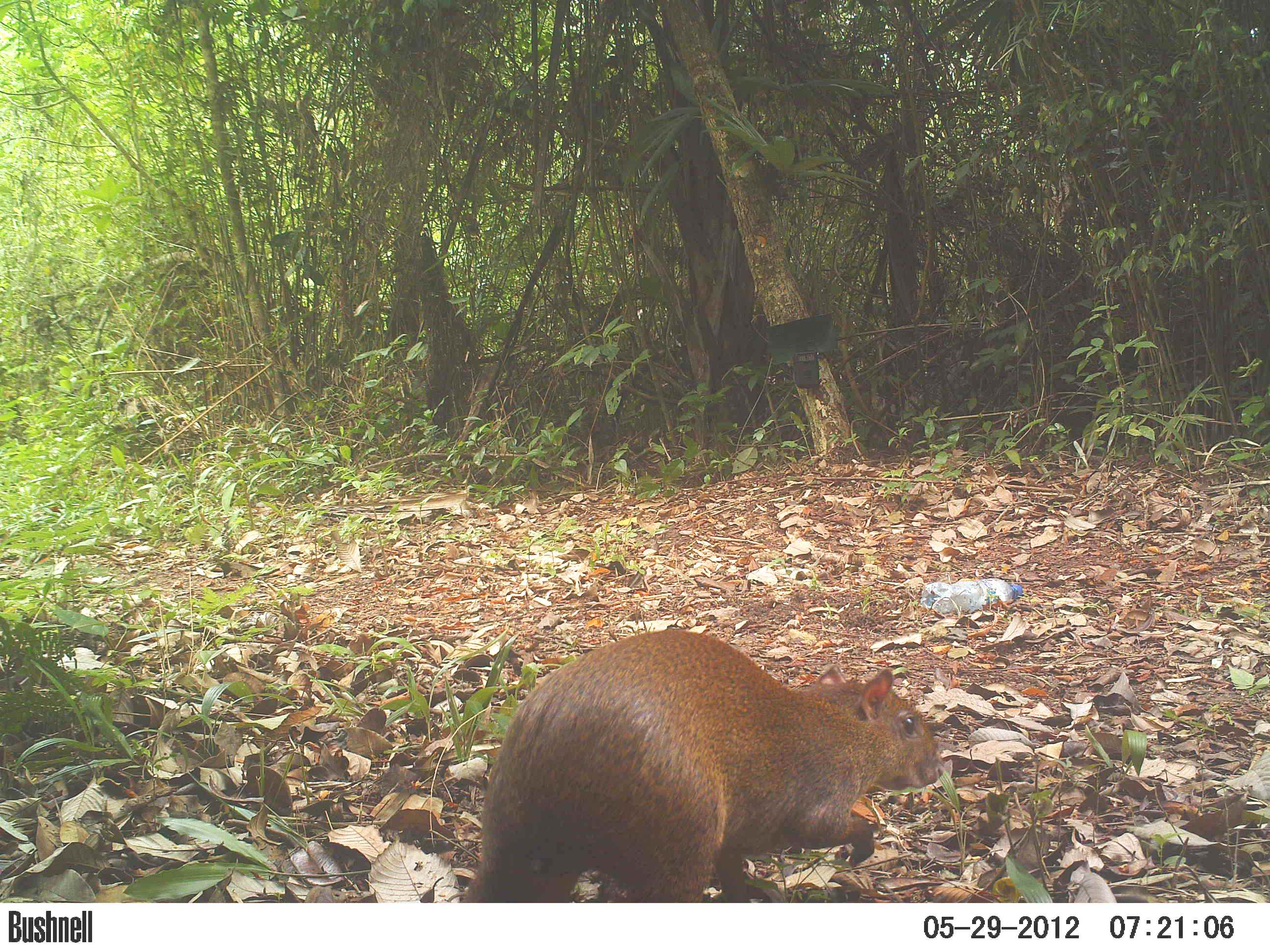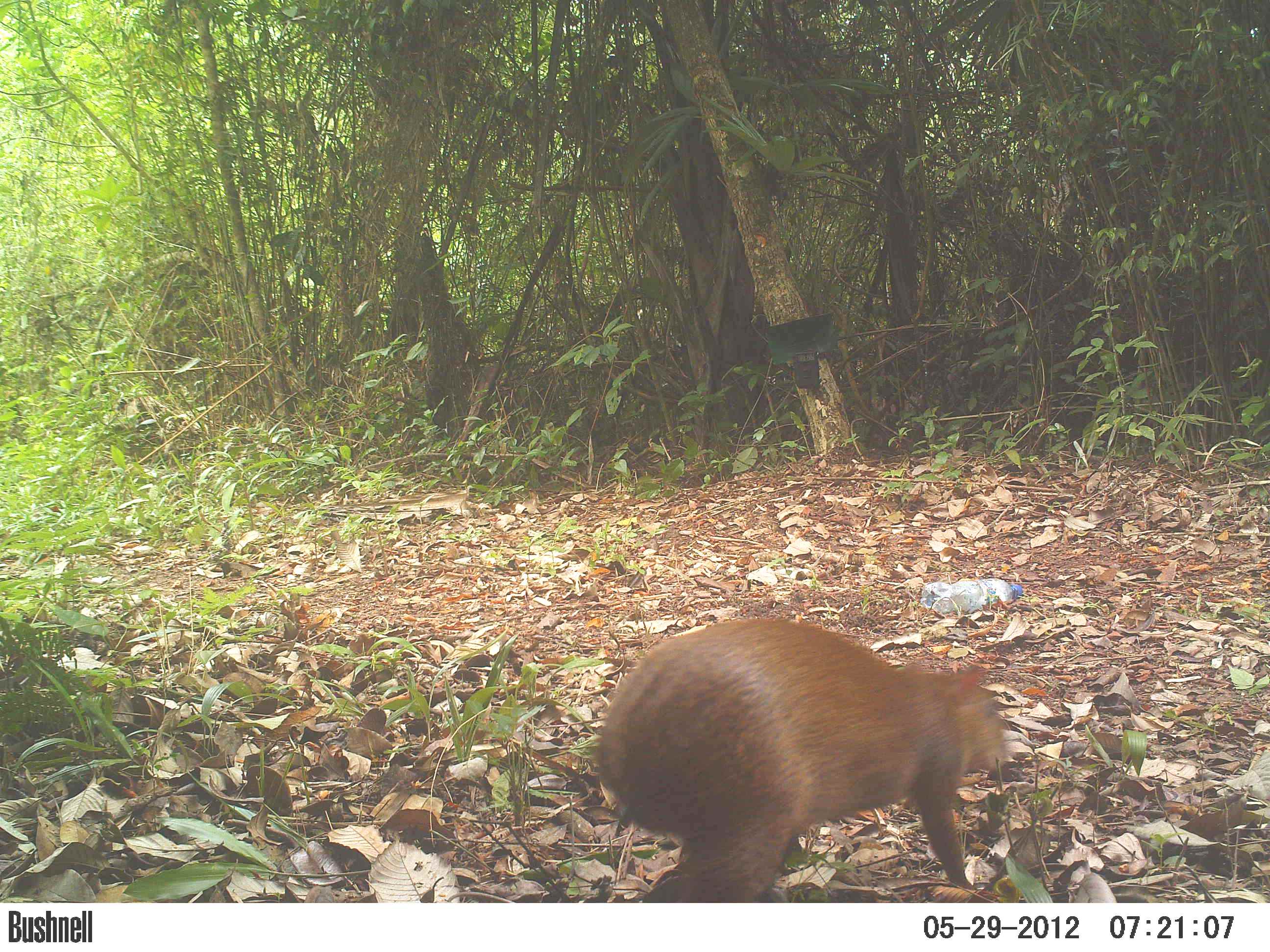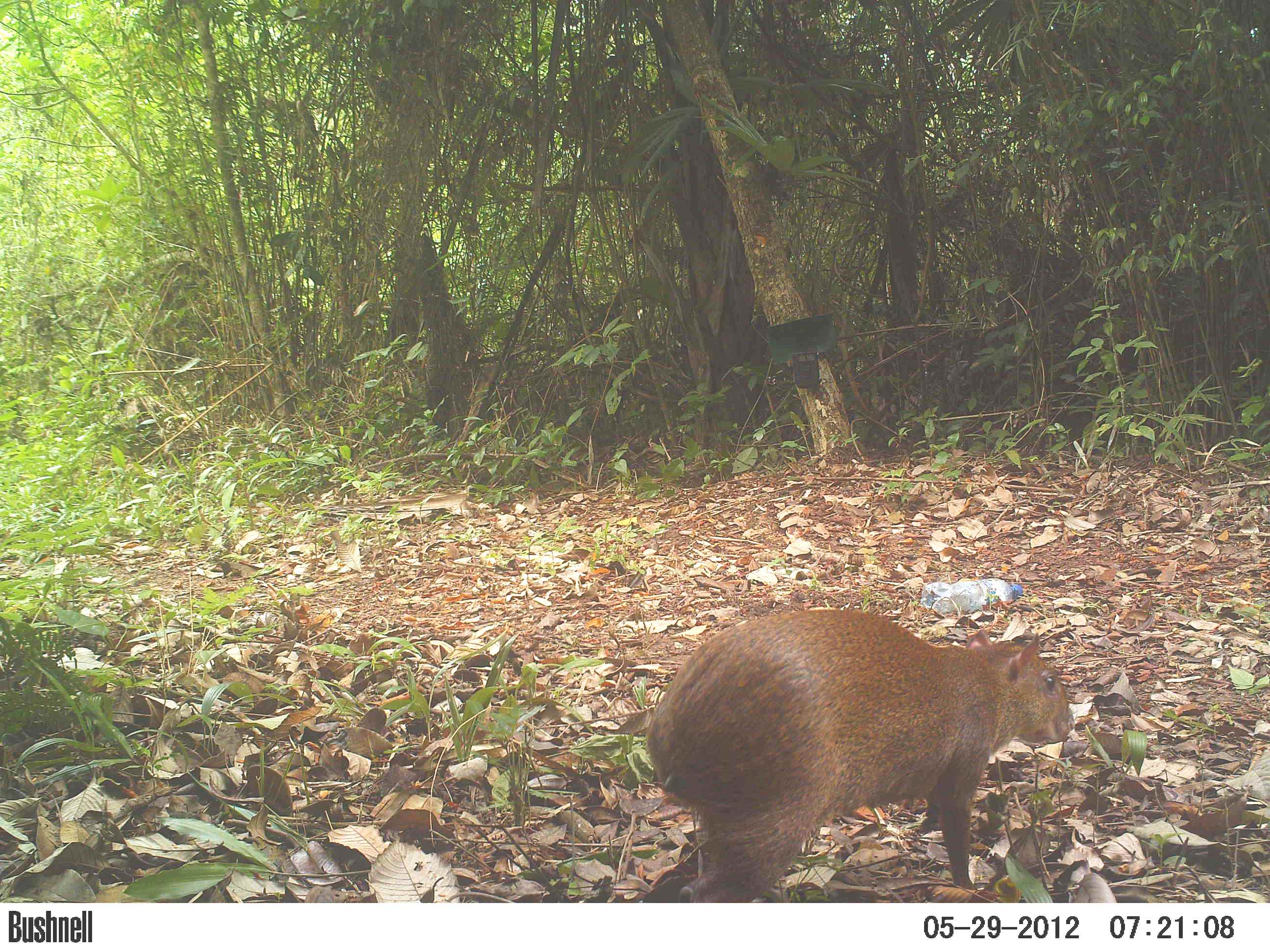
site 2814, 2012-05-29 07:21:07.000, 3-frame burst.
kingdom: Animalia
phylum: Chordata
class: Mammalia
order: Rodentia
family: Dasyproctidae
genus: Dasyprocta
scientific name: Dasyprocta punctata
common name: central american agouti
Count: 1.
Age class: adult.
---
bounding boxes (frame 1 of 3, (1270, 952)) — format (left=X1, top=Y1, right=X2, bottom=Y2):
dasyprocta punctata: (left=459, top=626, right=945, bottom=903)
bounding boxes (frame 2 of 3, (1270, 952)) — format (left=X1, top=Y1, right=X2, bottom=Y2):
dasyprocta punctata: (left=592, top=614, right=1011, bottom=902)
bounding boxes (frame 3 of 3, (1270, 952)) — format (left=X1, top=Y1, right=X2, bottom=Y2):
dasyprocta punctata: (left=638, top=604, right=1074, bottom=904)